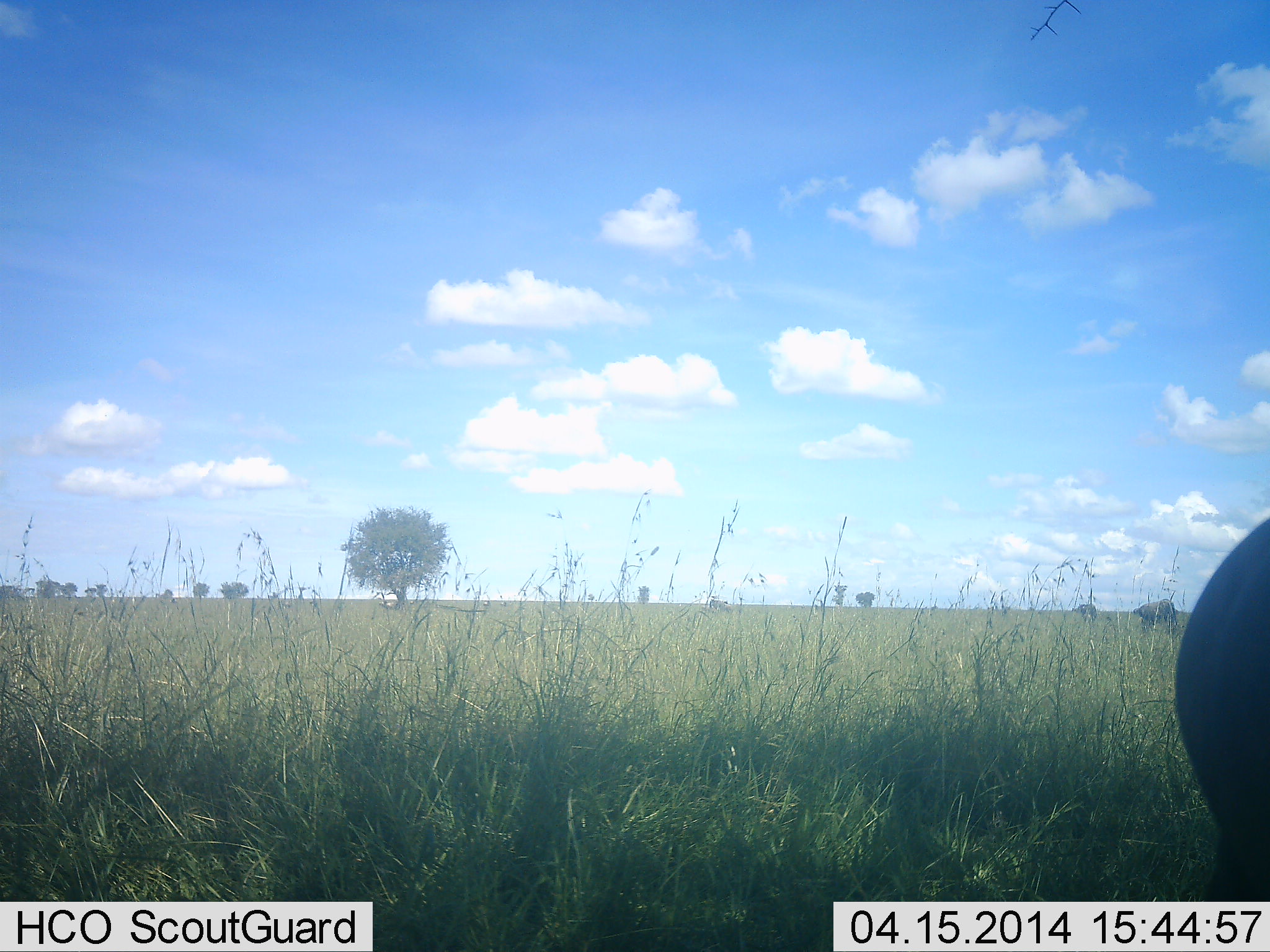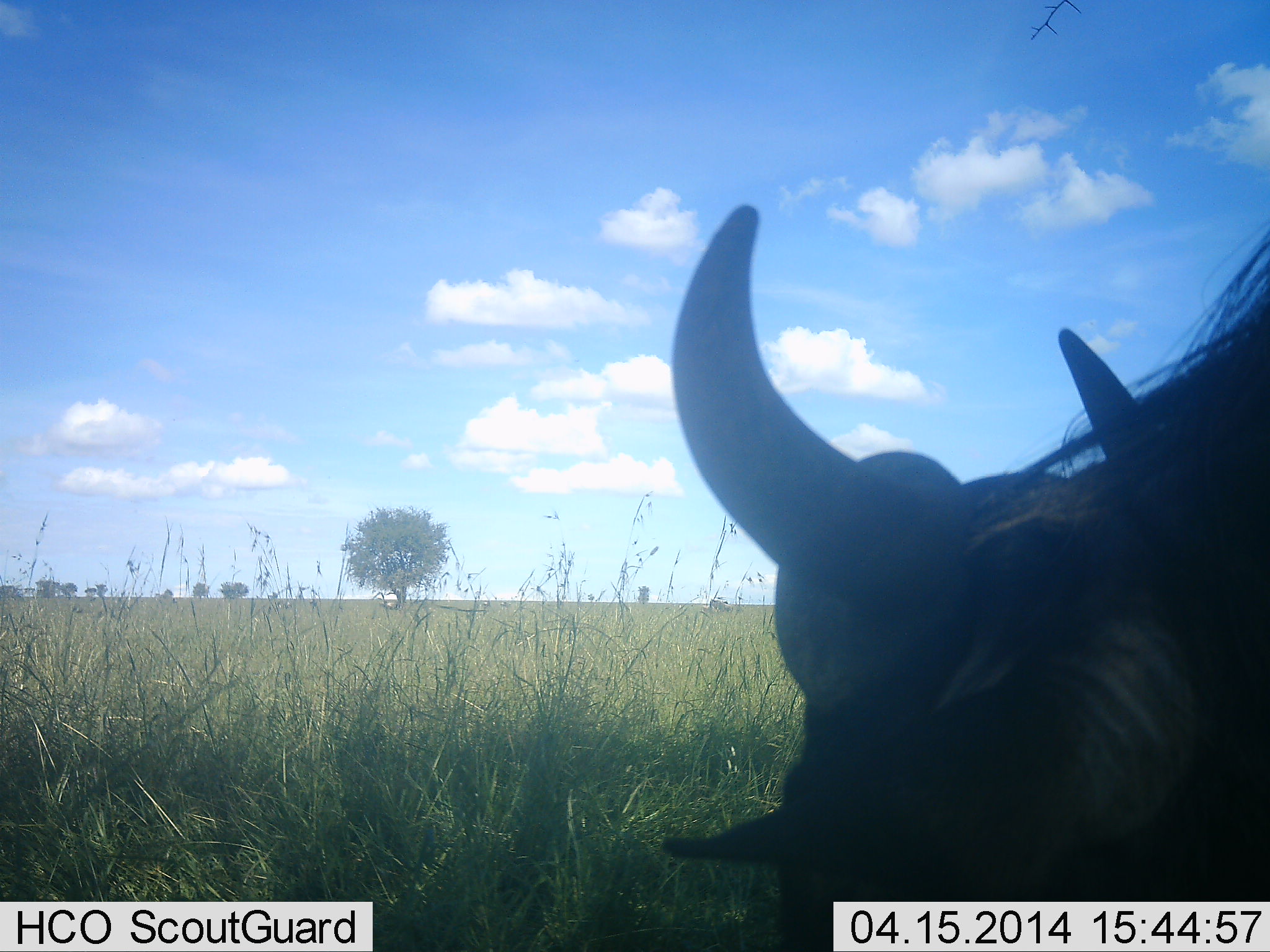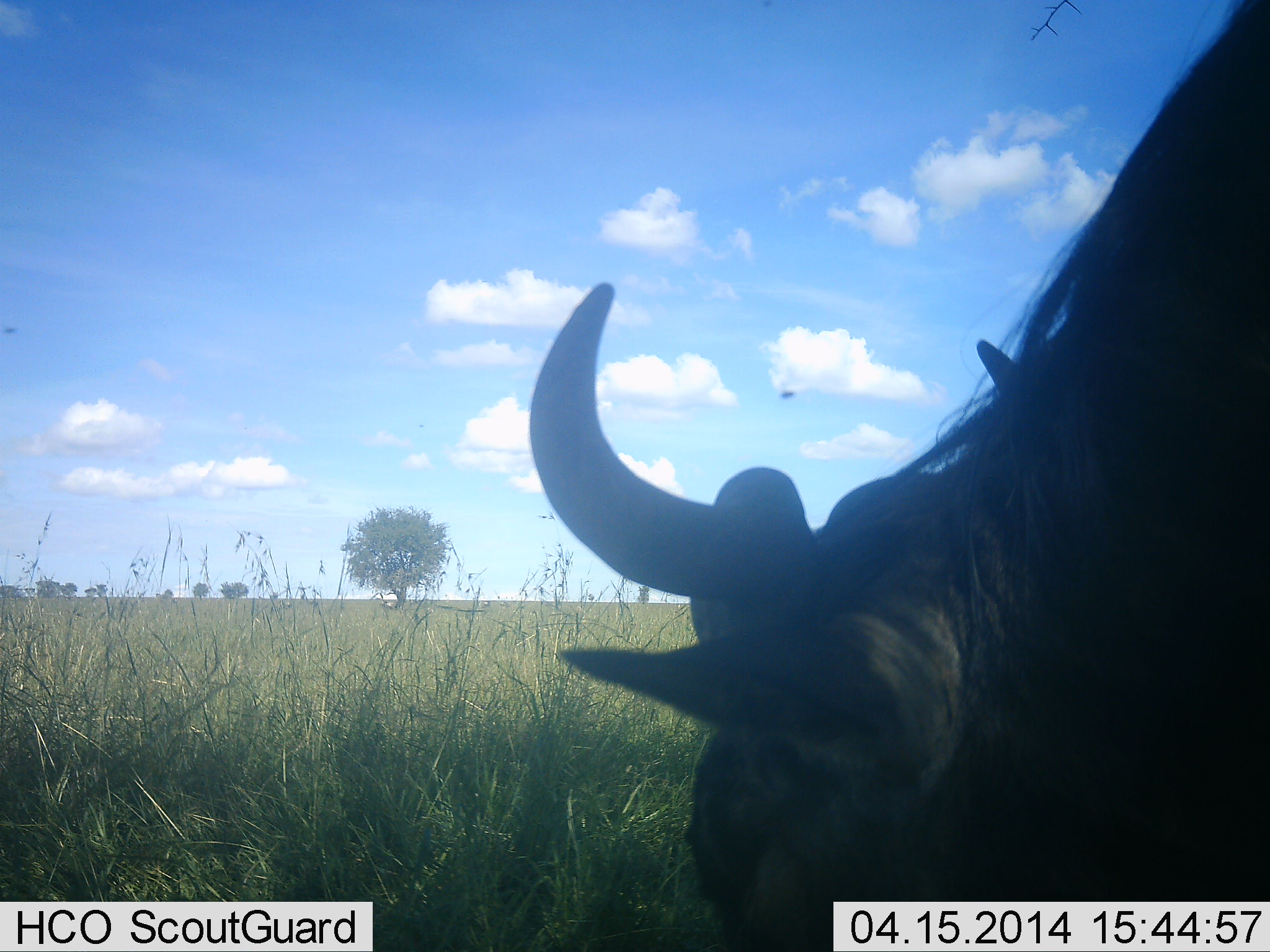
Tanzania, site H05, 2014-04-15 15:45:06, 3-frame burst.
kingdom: Animalia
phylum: Chordata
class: Mammalia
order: Artiodactyla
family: Bovidae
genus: Connochaetes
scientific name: Connochaetes taurinus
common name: blue wildebeest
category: wildebeest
Wildebeest (blue wildebeest) (Connochaetes taurinus), count 1. Behavior (volunteer vote fractions): standing 20%, resting 0%, moving 50%, interacting 0%. Young present (vote fraction): 0%. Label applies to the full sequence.